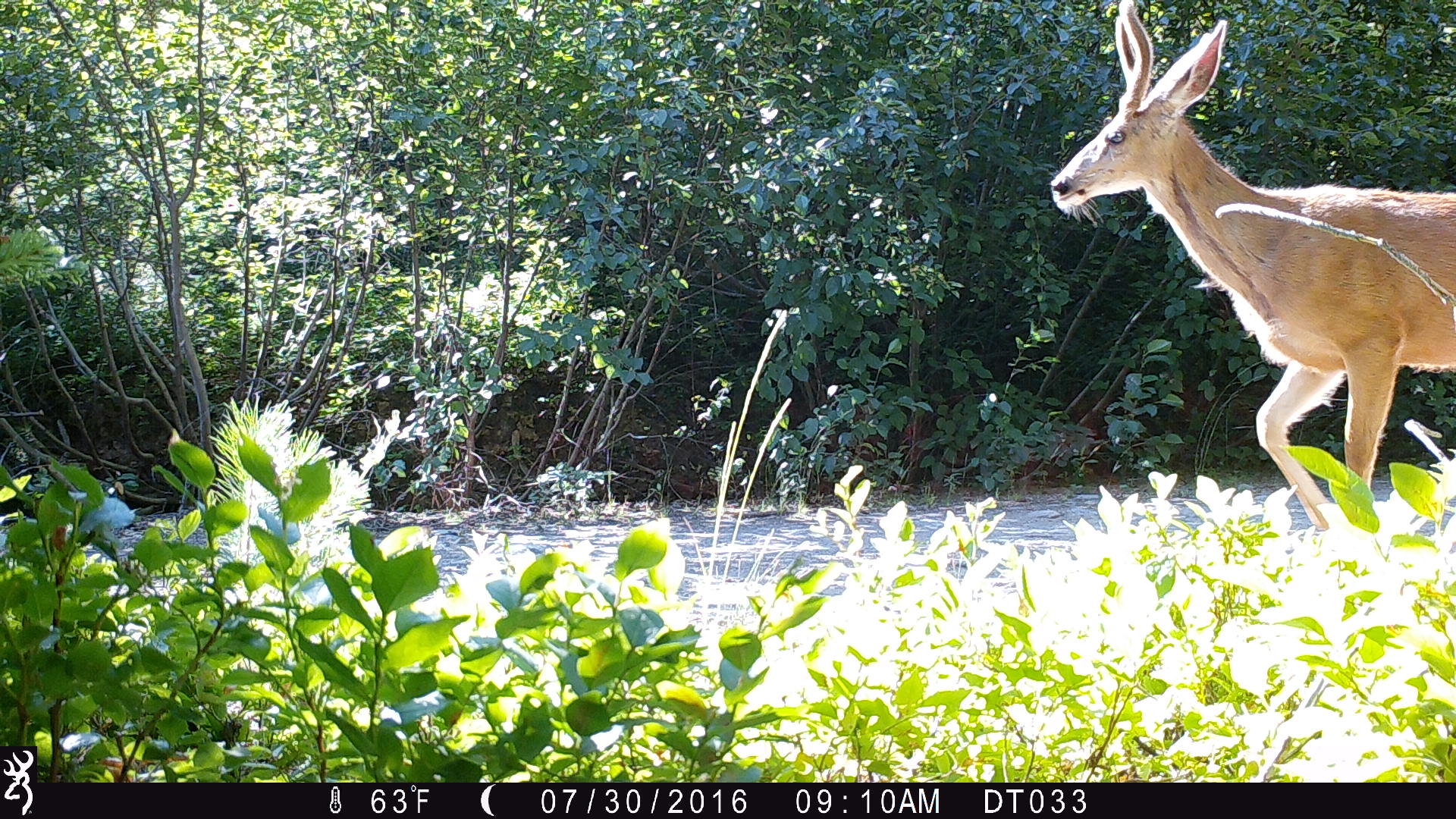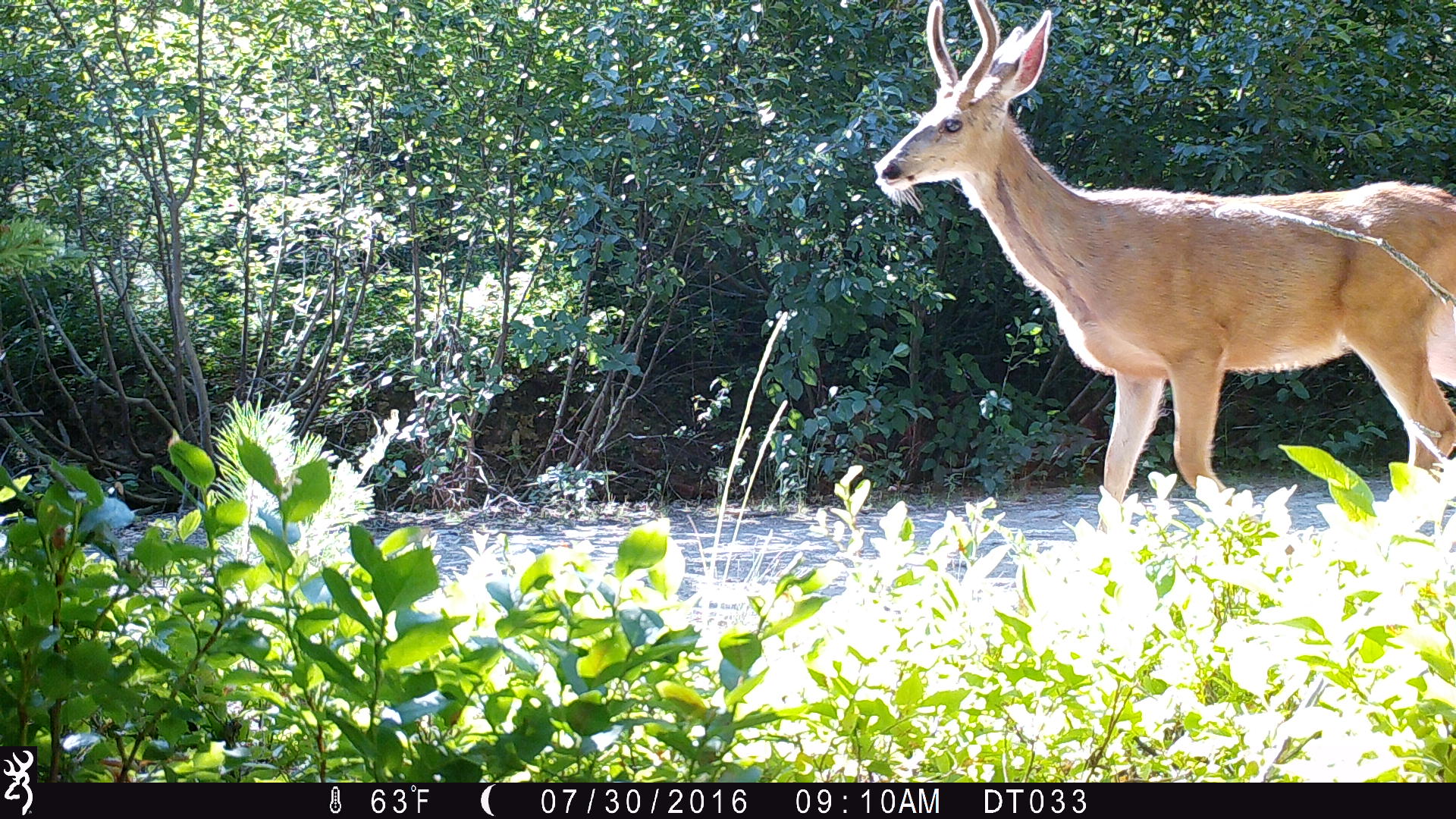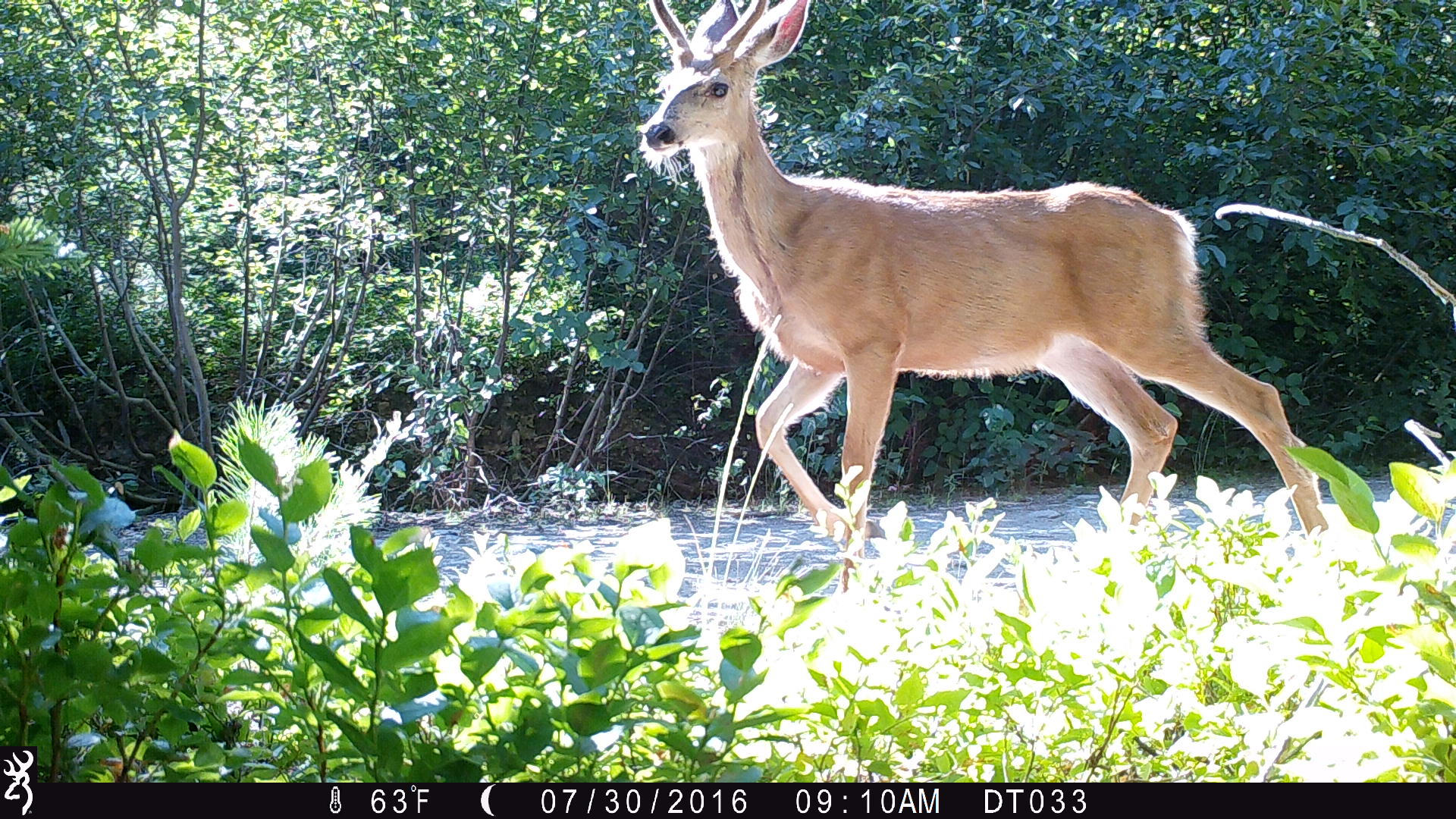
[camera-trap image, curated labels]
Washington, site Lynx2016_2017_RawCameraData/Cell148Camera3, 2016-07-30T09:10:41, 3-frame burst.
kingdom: Animalia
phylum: Chordata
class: Mammalia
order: Artiodactyla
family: Cervidae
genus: Odocoileus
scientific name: Odocoileus hemionus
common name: mule deer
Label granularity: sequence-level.